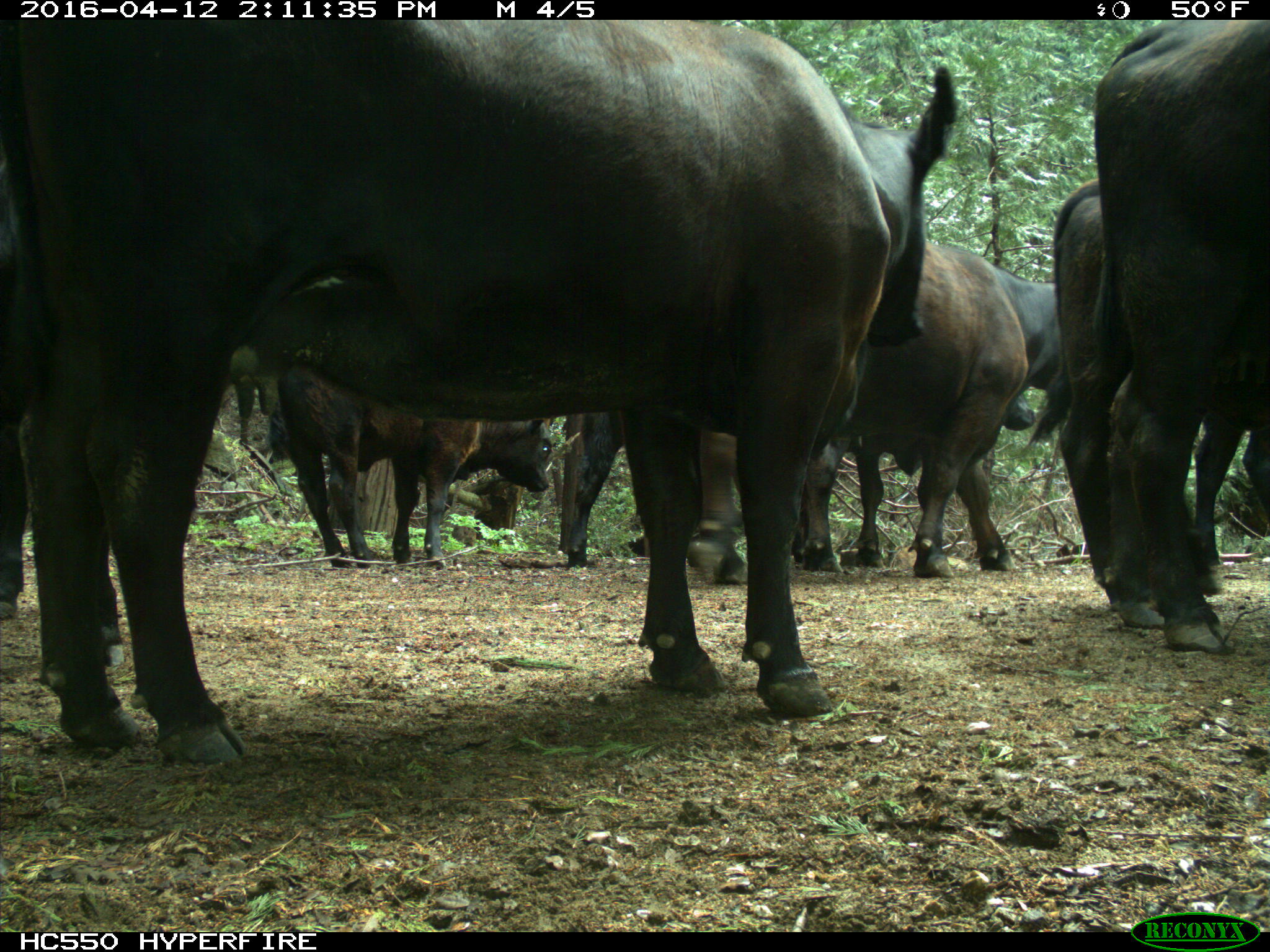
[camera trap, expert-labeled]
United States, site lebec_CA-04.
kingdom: Animalia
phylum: Chordata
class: Mammalia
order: Artiodactyla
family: Bovidae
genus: Bos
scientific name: Bos taurus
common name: domestic cow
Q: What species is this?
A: Bos taurus (domestic cow).